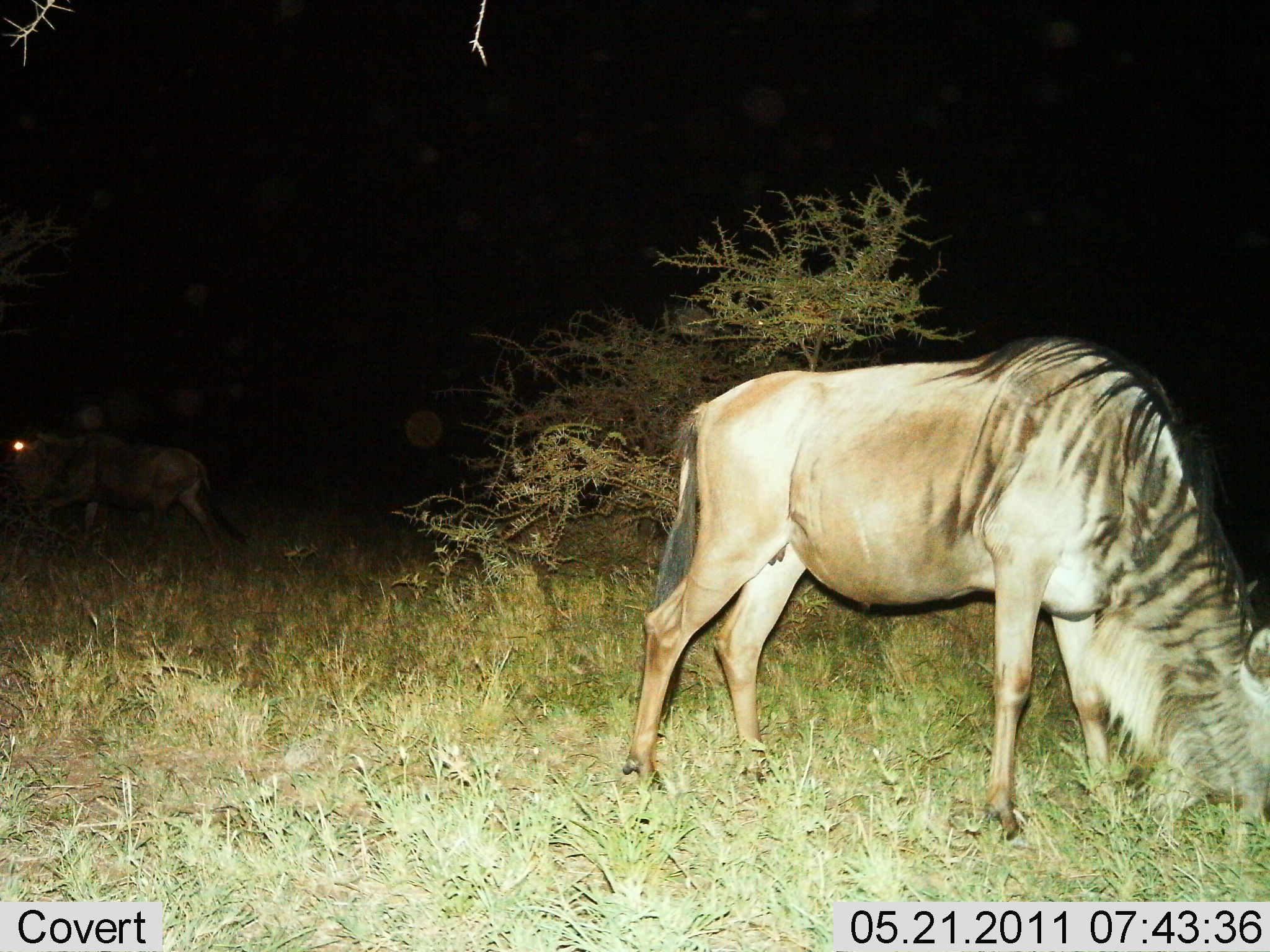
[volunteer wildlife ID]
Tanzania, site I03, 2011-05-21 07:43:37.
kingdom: Animalia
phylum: Chordata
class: Mammalia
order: Artiodactyla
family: Bovidae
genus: Connochaetes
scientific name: Connochaetes taurinus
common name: blue wildebeest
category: wildebeest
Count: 2.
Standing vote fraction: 30%.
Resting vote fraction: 0%.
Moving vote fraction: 20%.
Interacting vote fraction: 0%.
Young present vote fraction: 0%.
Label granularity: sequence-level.